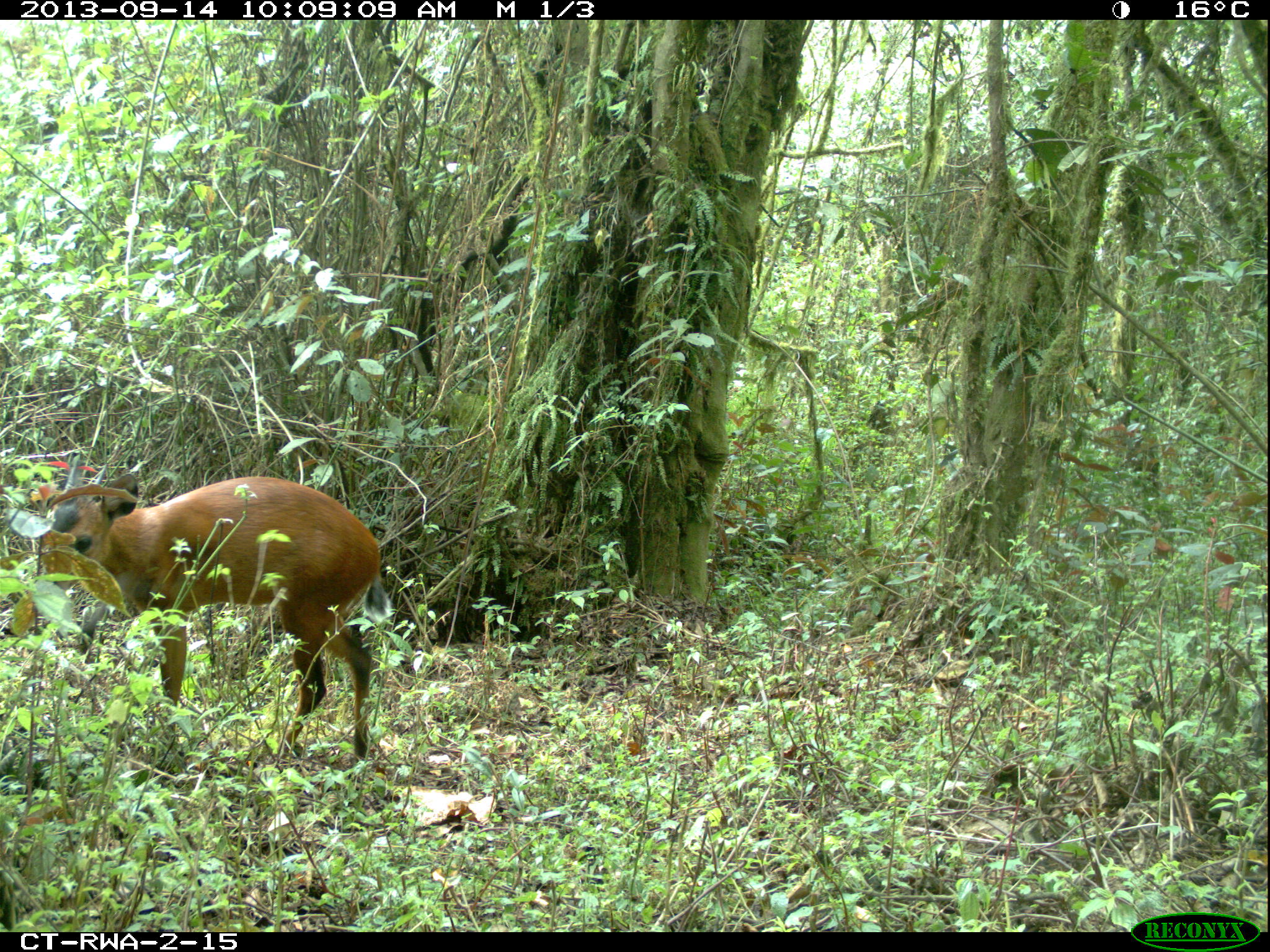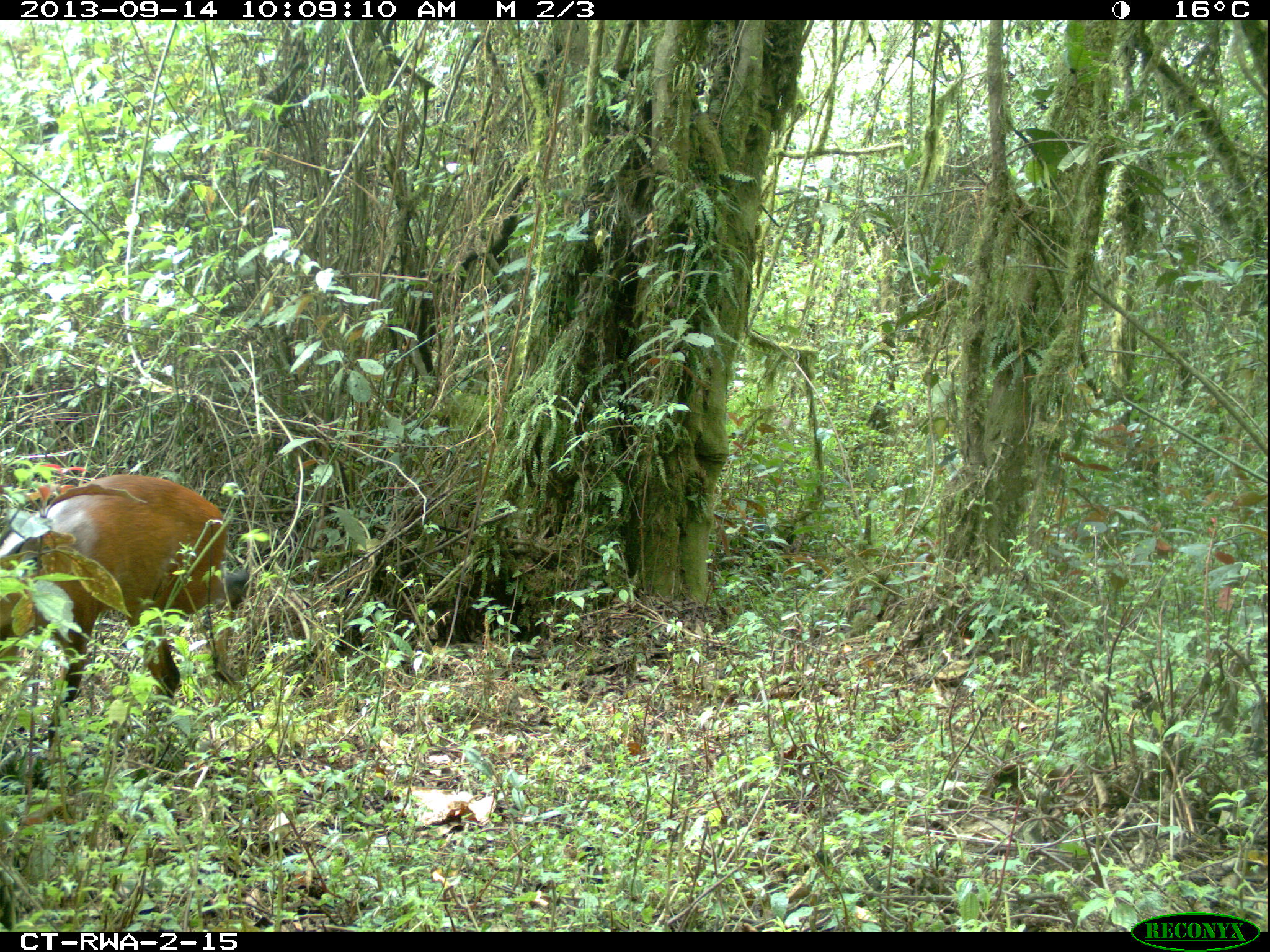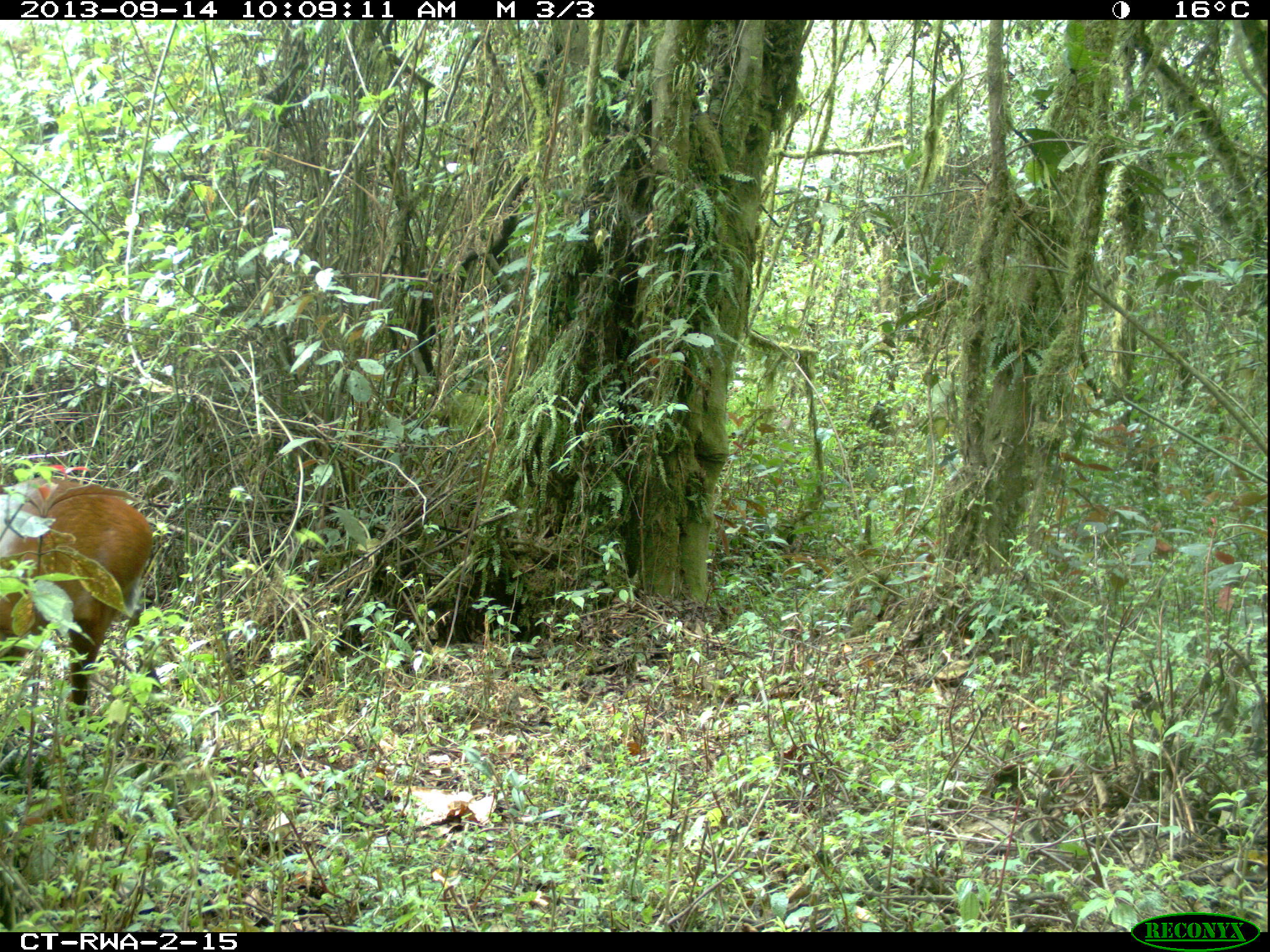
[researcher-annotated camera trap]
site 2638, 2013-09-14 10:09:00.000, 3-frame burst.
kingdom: Animalia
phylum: Chordata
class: Mammalia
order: Artiodactyla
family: Bovidae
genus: Cephalophus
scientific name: Cephalophus nigrifrons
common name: black-fronted duiker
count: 1